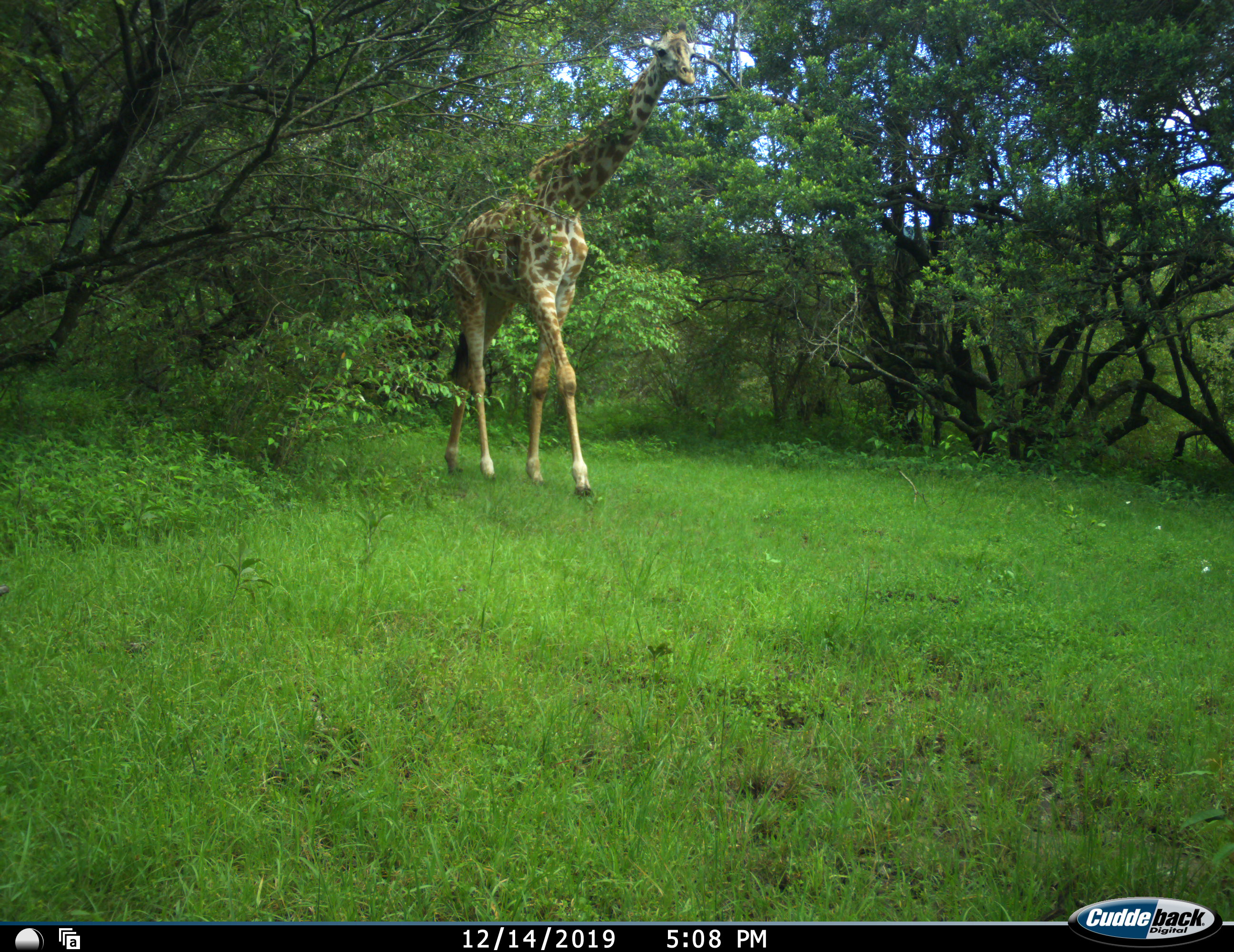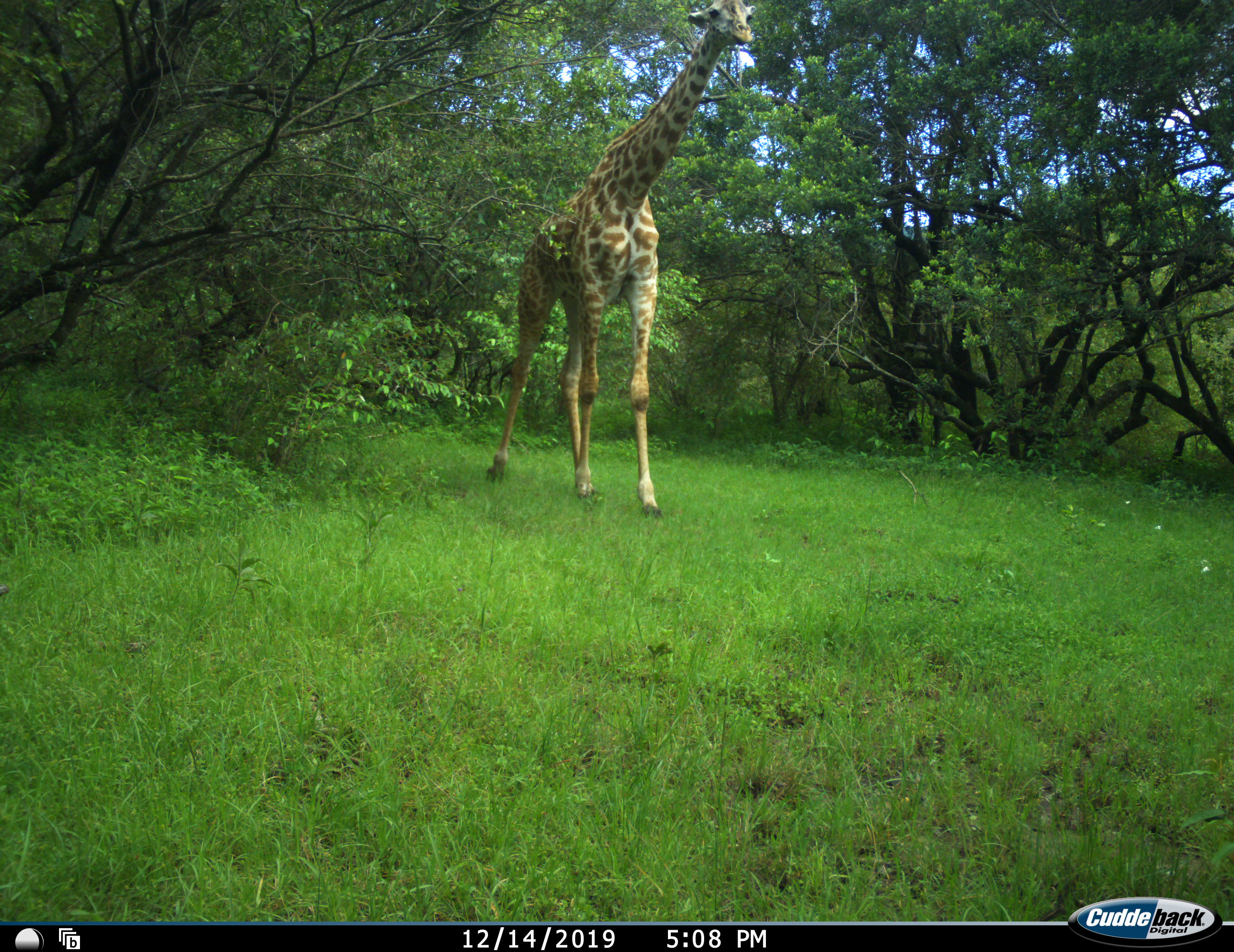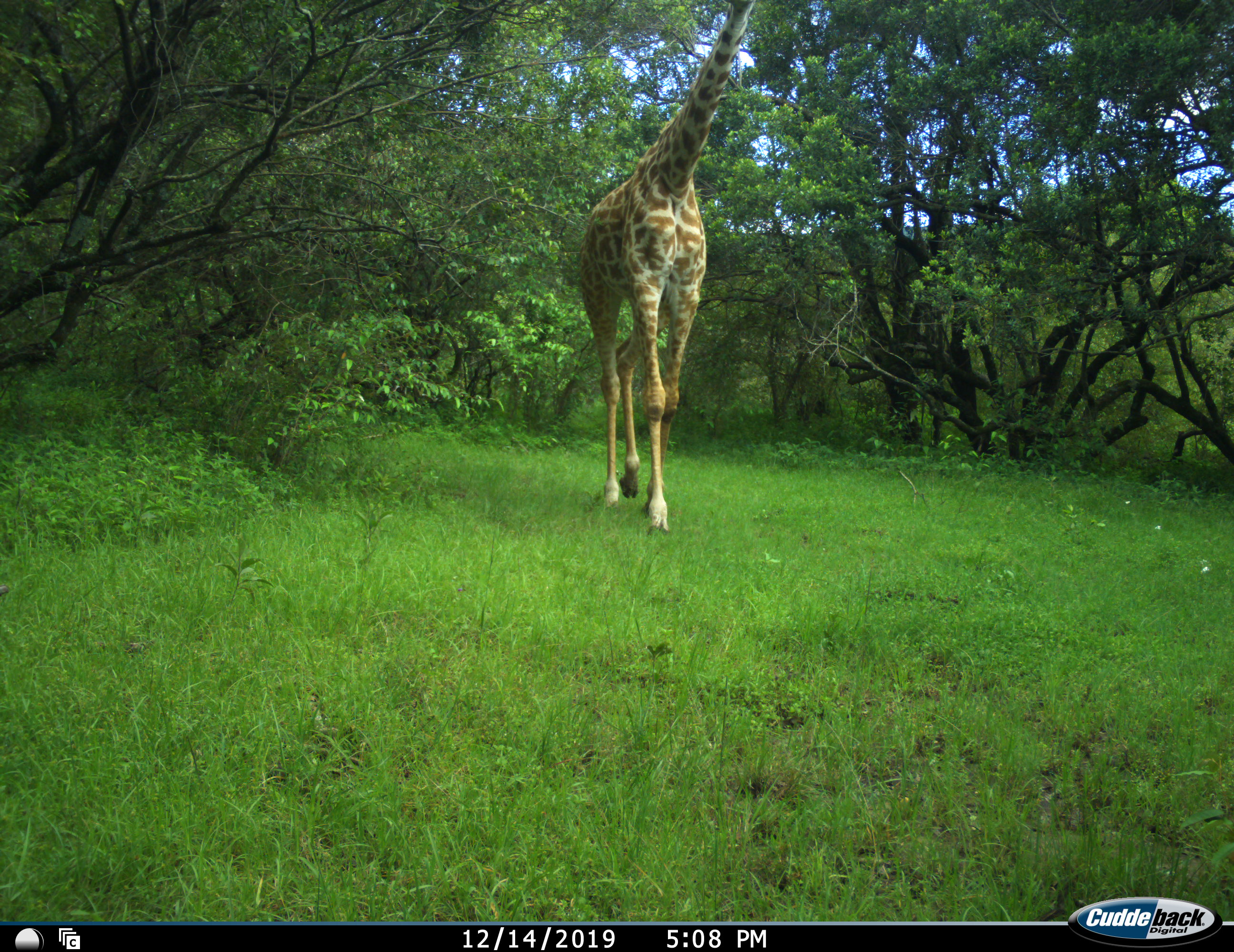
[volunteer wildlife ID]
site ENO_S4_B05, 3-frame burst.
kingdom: Animalia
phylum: Chordata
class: Mammalia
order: Artiodactyla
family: Giraffidae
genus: Giraffa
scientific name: Giraffa camelopardalis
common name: giraffe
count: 1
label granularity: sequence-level